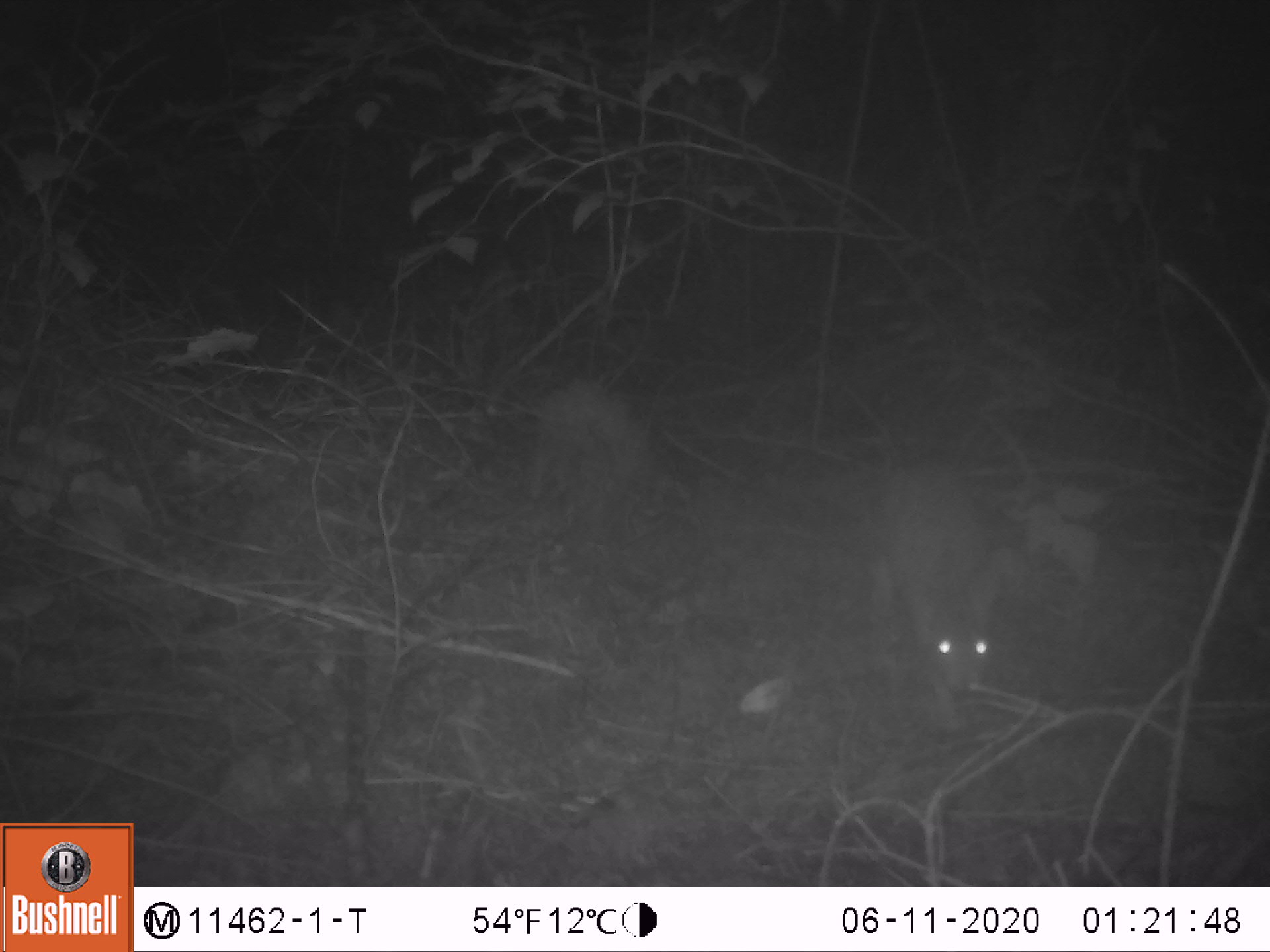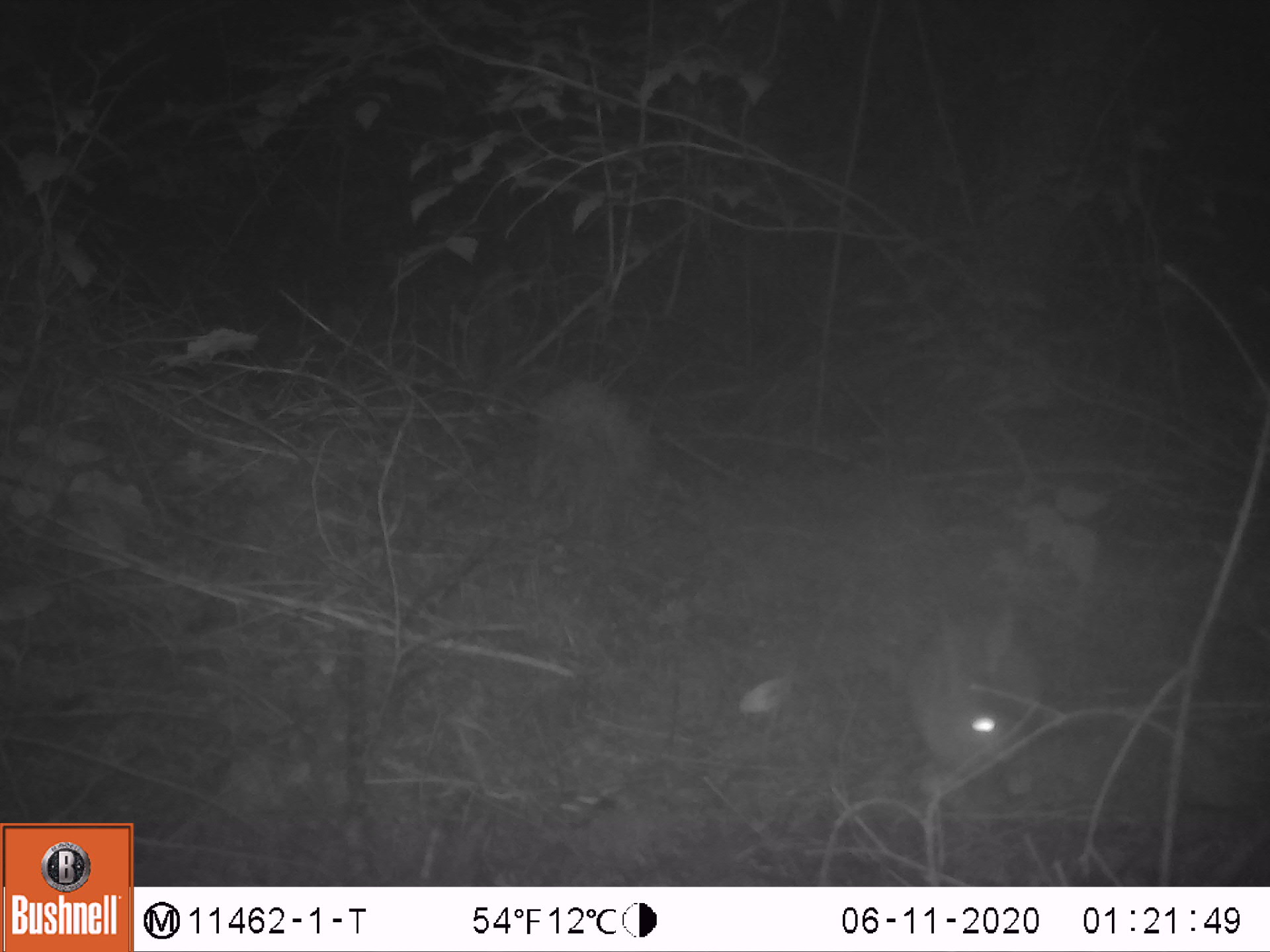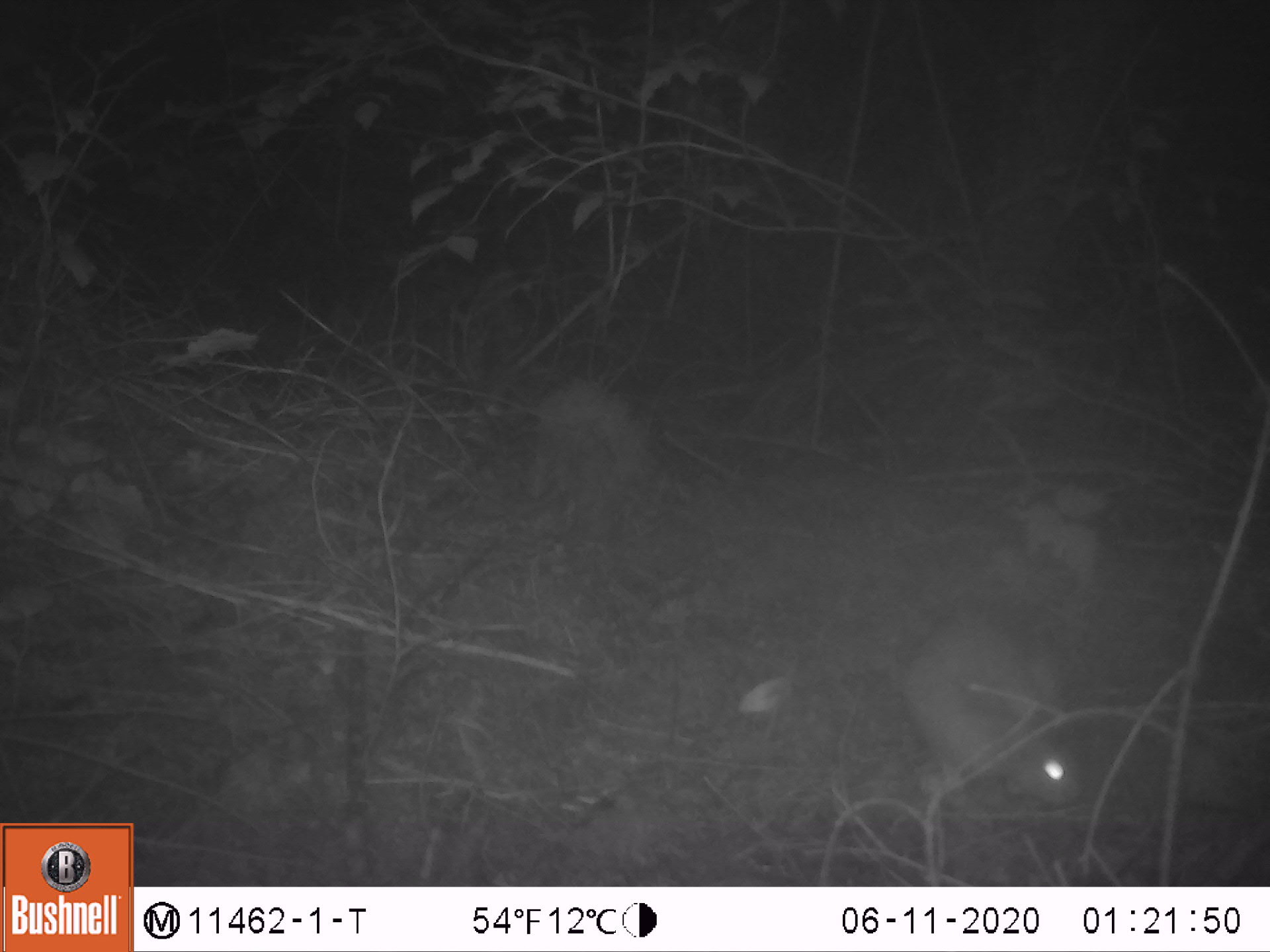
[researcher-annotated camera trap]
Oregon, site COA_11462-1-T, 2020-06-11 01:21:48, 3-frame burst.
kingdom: Animalia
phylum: Chordata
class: Mammalia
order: Lagomorpha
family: Leporidae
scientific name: Leporidae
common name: hares and rabbits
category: leporidae family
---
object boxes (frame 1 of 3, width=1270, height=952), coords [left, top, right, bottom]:
leporidae family: [880, 456, 997, 727]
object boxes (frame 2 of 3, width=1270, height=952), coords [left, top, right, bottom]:
leporidae family: [892, 590, 1048, 806]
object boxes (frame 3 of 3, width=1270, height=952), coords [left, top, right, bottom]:
leporidae family: [886, 600, 1085, 814]